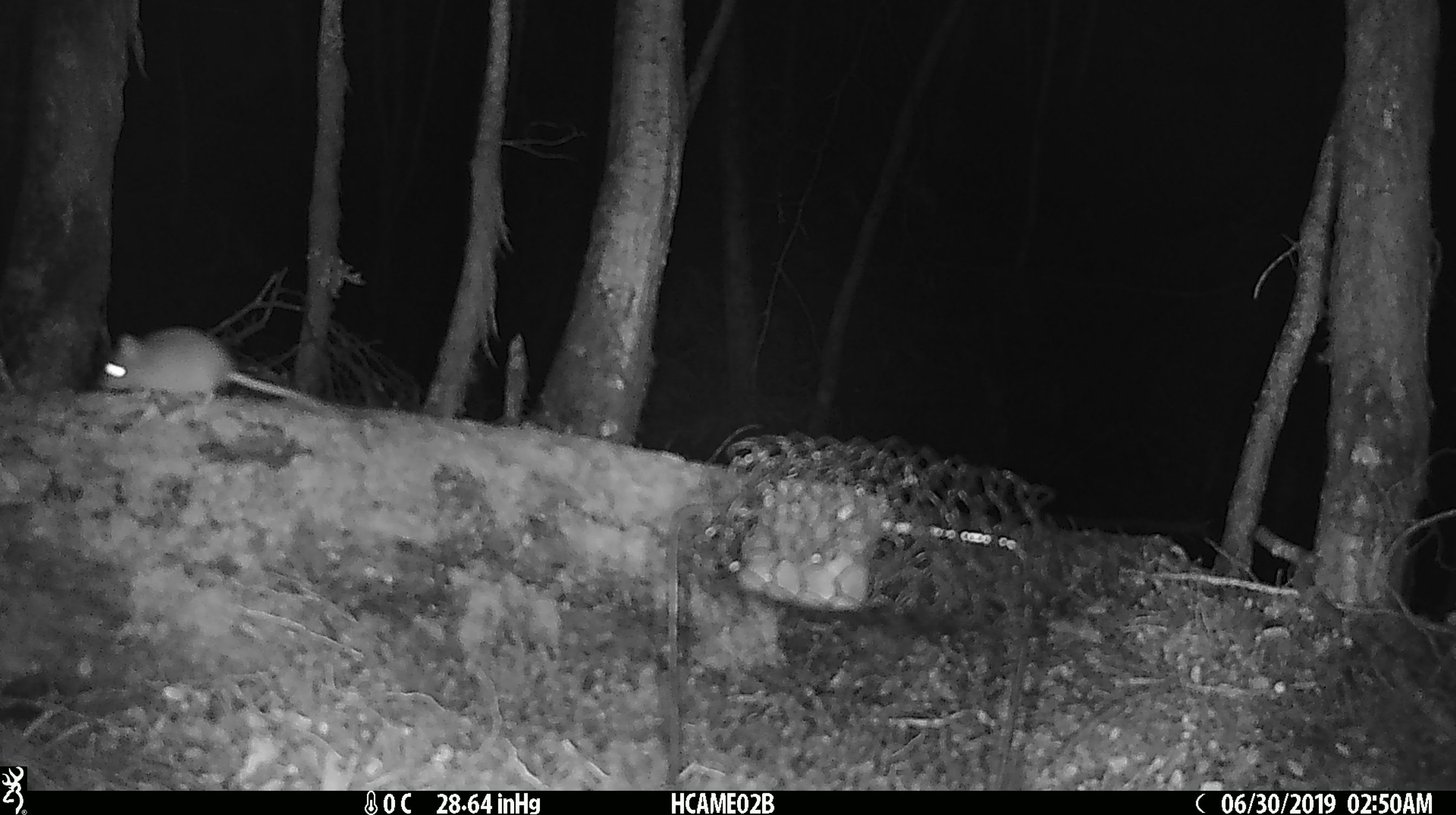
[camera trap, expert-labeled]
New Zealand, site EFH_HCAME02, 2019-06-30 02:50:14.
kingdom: Animalia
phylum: Chordata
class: Mammalia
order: Rodentia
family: Muridae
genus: Mus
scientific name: Mus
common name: mouse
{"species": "mouse (Mus)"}